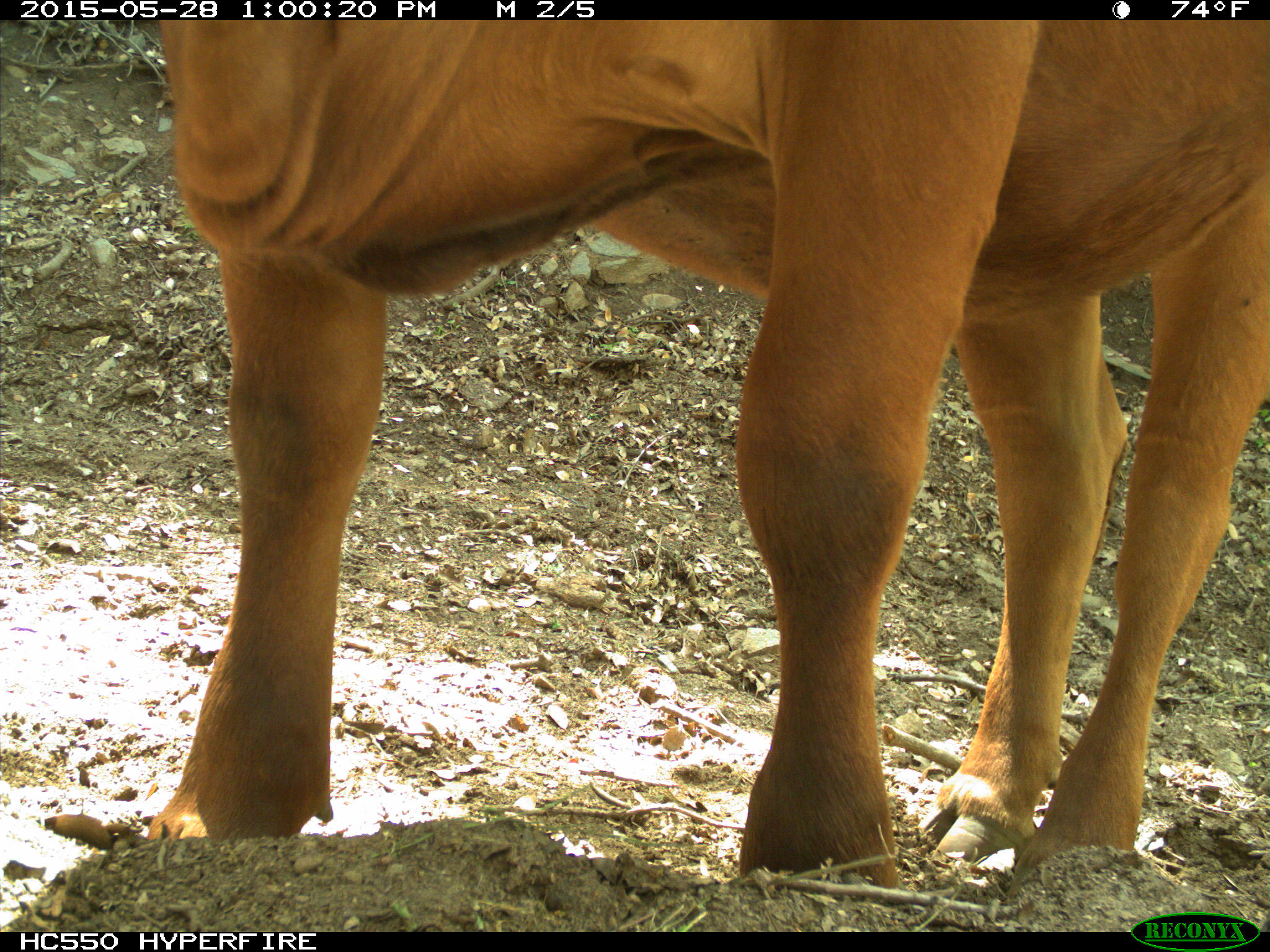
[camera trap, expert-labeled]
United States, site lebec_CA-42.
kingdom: Animalia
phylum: Chordata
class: Mammalia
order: Artiodactyla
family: Bovidae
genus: Bos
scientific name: Bos taurus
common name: domestic cow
Bos taurus (domestic cow).